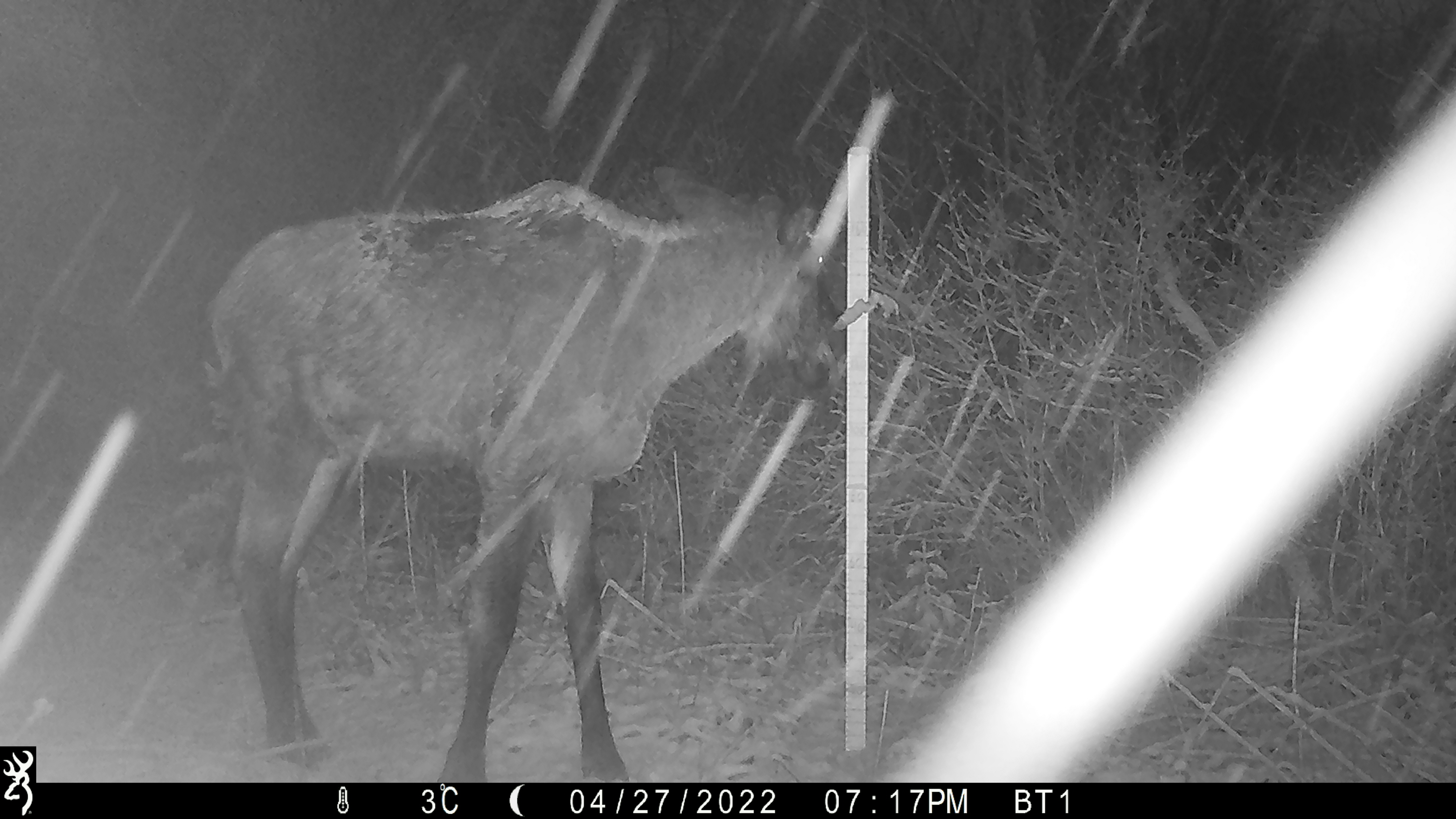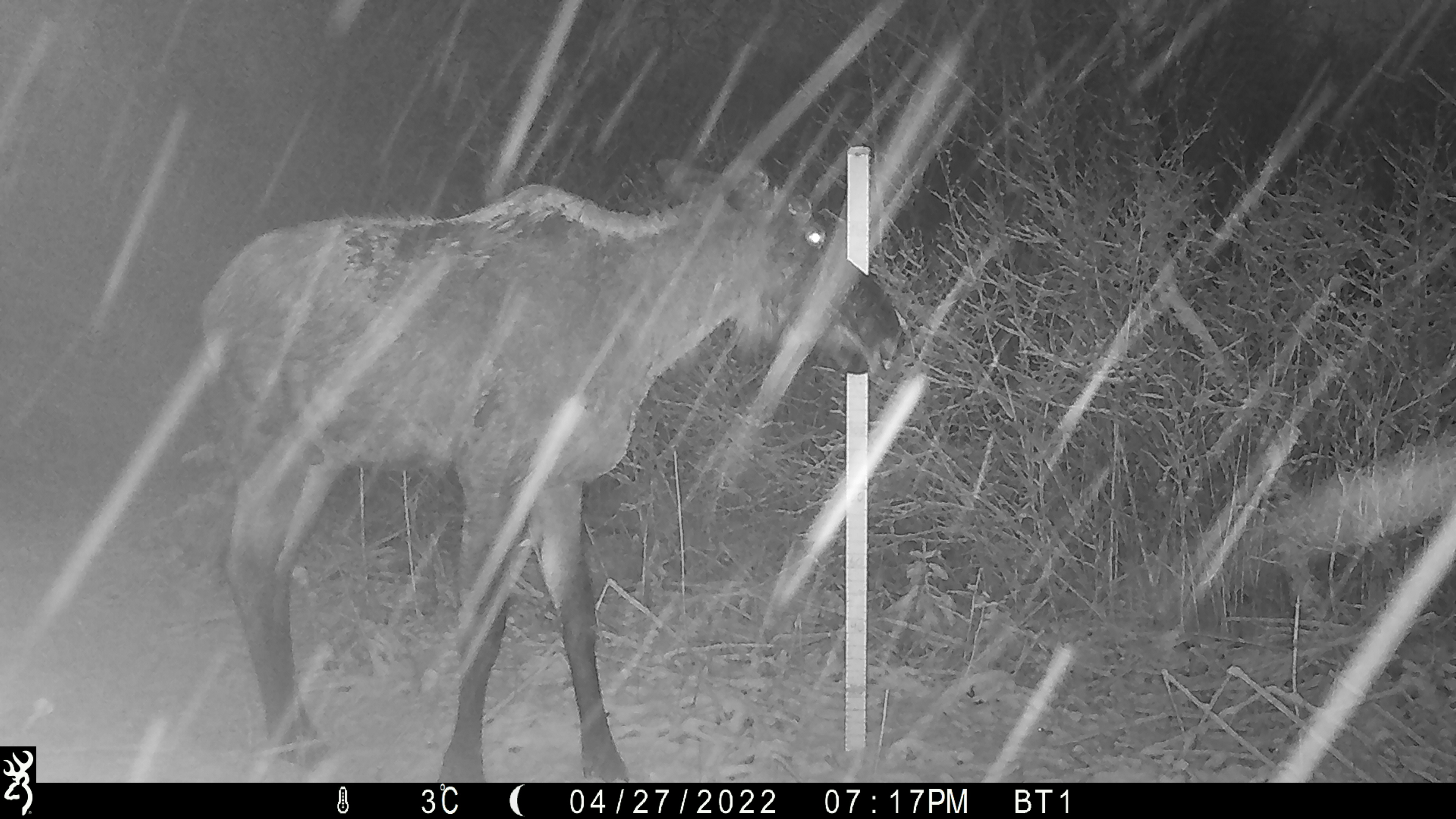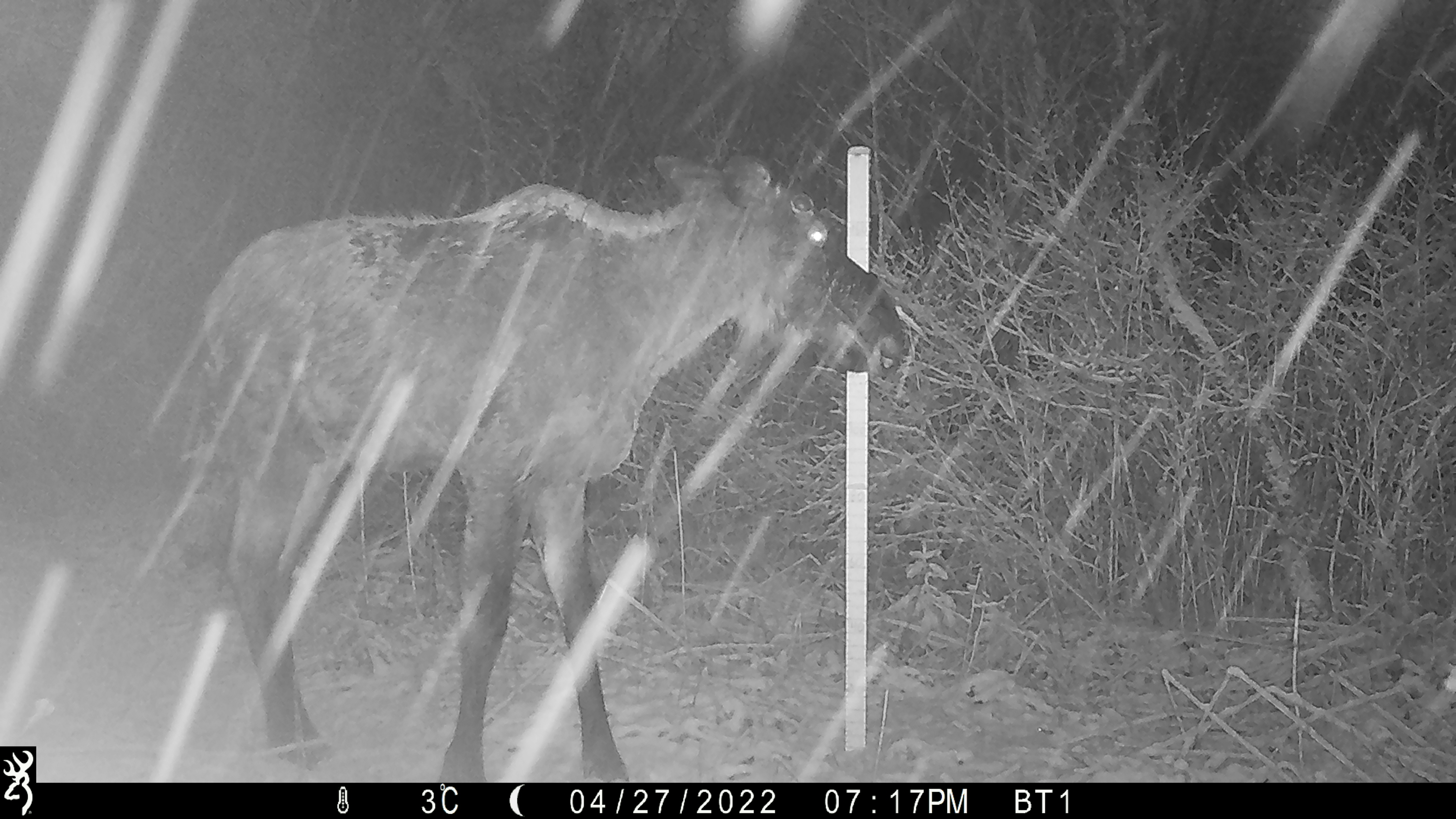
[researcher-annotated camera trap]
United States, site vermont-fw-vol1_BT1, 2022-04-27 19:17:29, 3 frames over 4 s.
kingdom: Animalia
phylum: Chordata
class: Mammalia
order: Artiodactyla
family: Cervidae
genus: Alces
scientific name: Alces alces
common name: moose